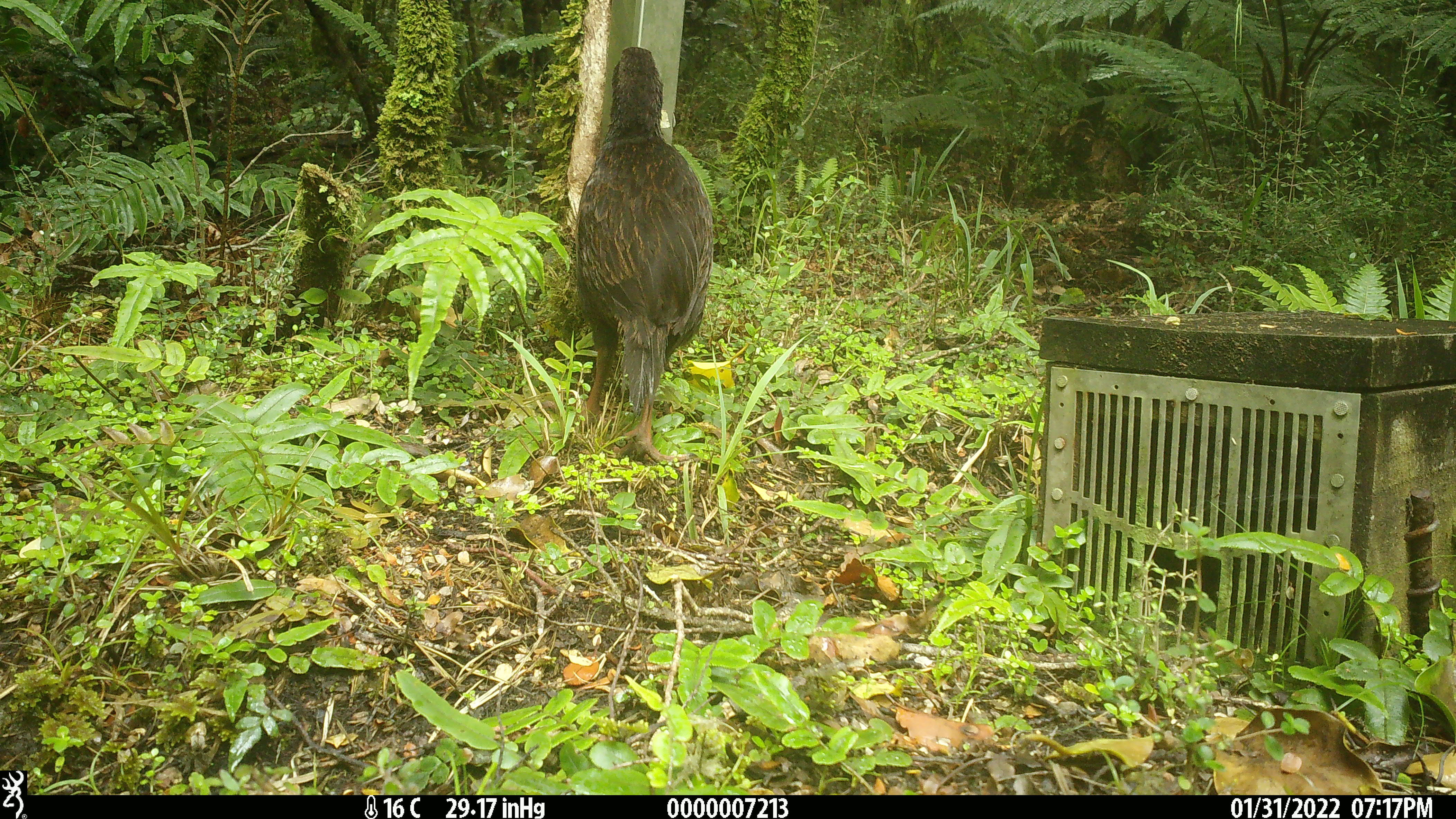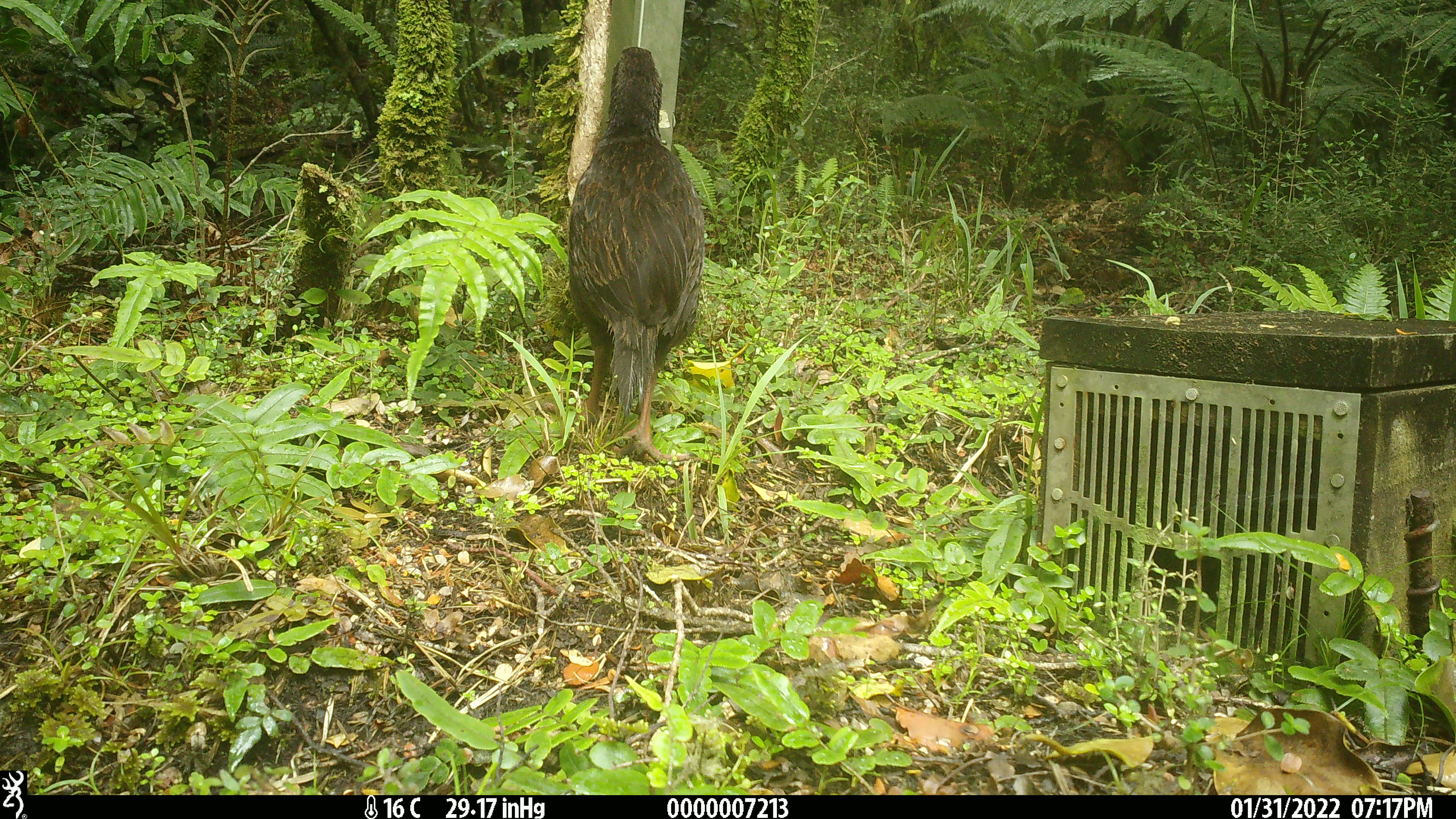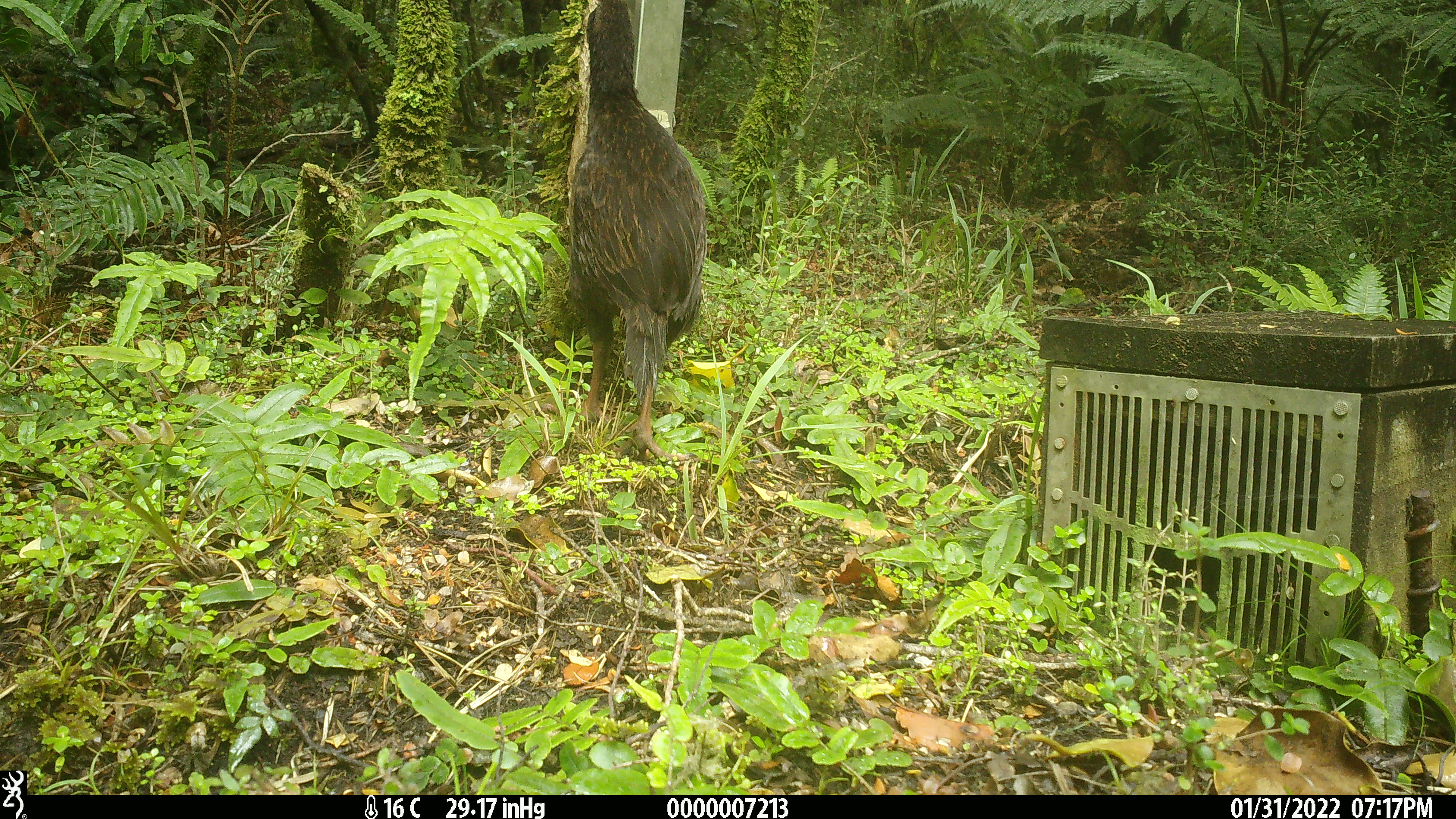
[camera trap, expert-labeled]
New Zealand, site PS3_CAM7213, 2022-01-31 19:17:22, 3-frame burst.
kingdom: Animalia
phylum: Chordata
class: Aves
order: Gruiformes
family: Rallidae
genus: Gallirallus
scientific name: Gallirallus australis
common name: weka